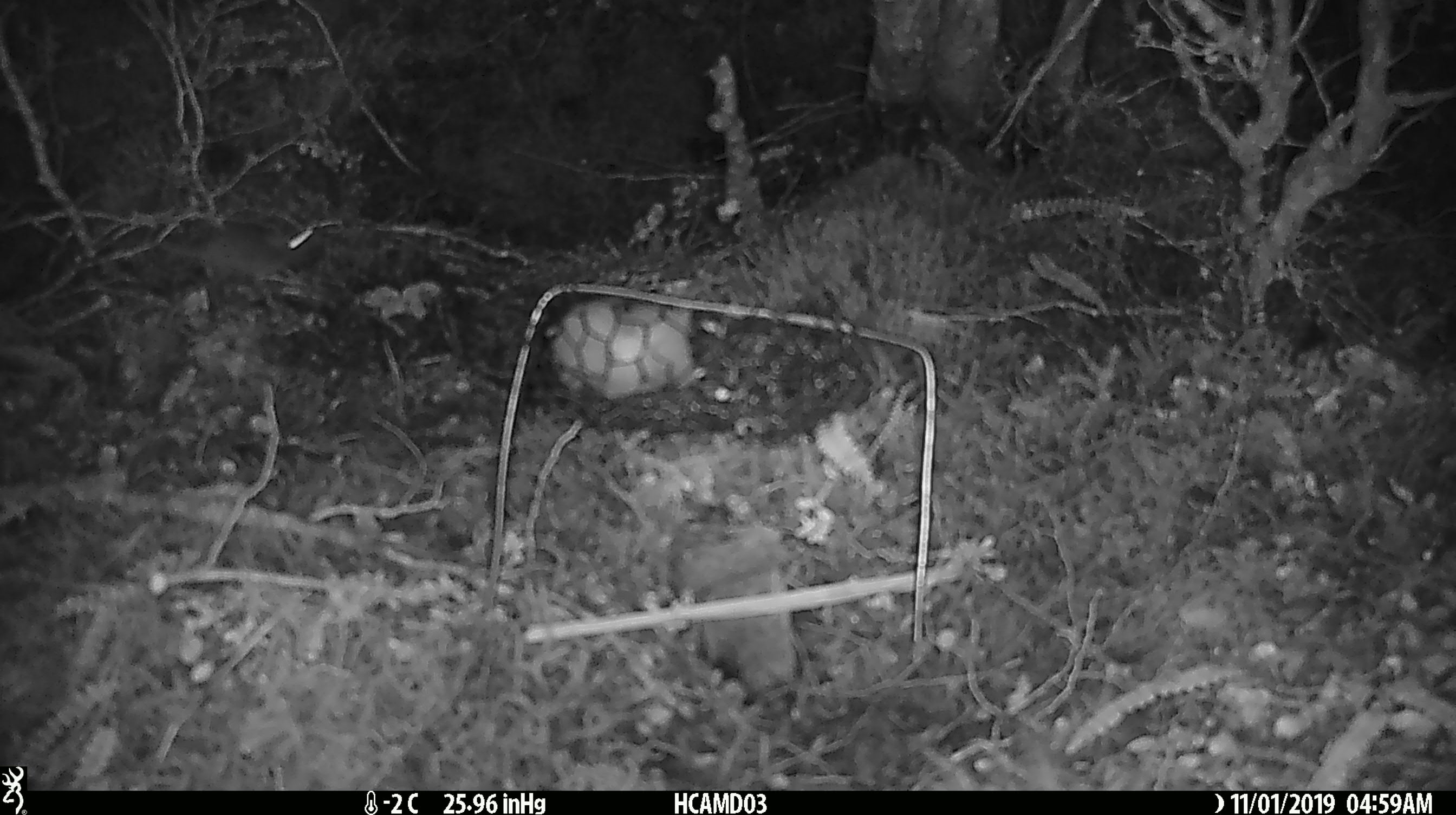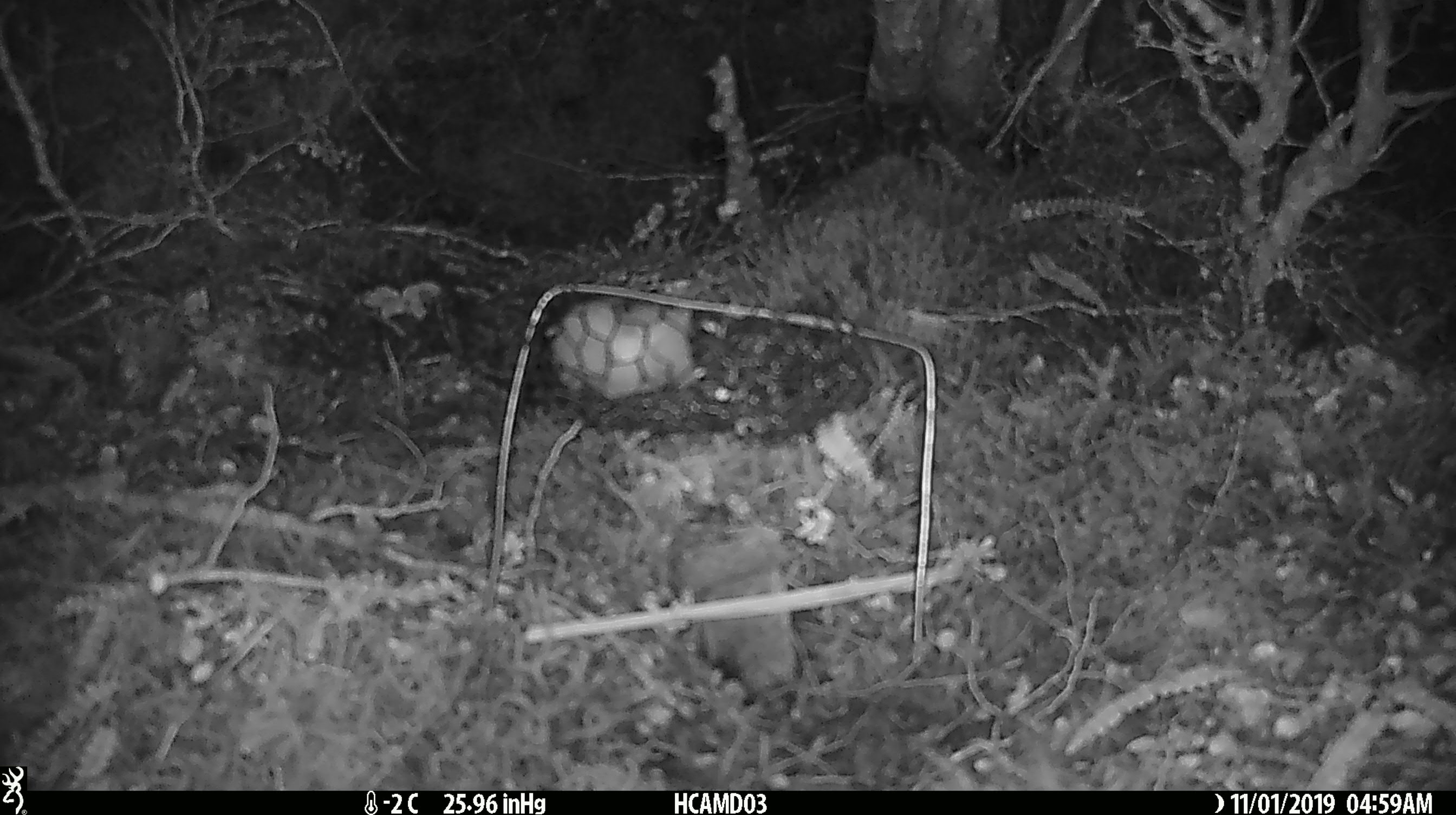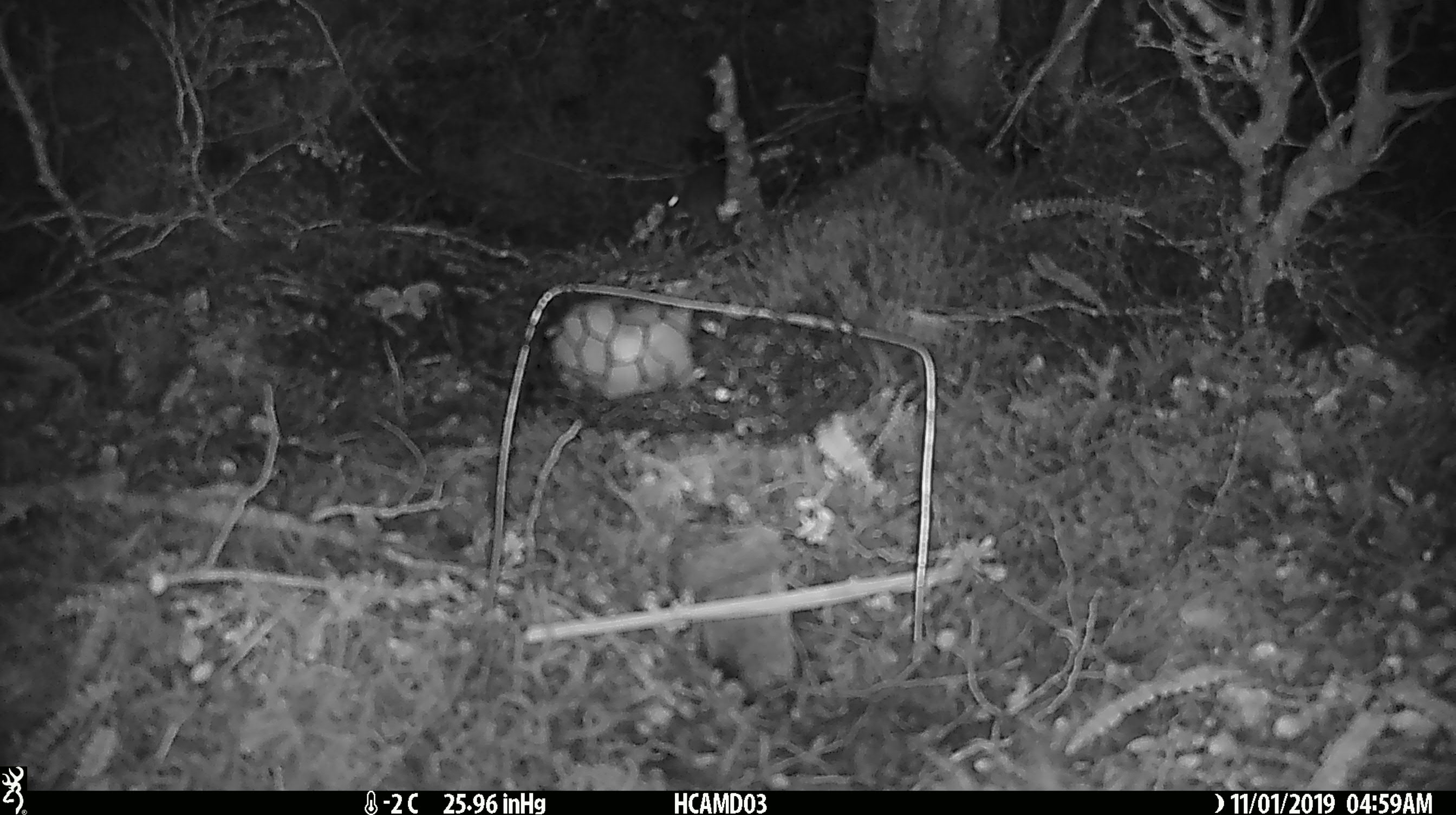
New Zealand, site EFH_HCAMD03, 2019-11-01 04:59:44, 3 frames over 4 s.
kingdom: Animalia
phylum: Chordata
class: Mammalia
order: Rodentia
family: Muridae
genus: Mus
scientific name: Mus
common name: mouse